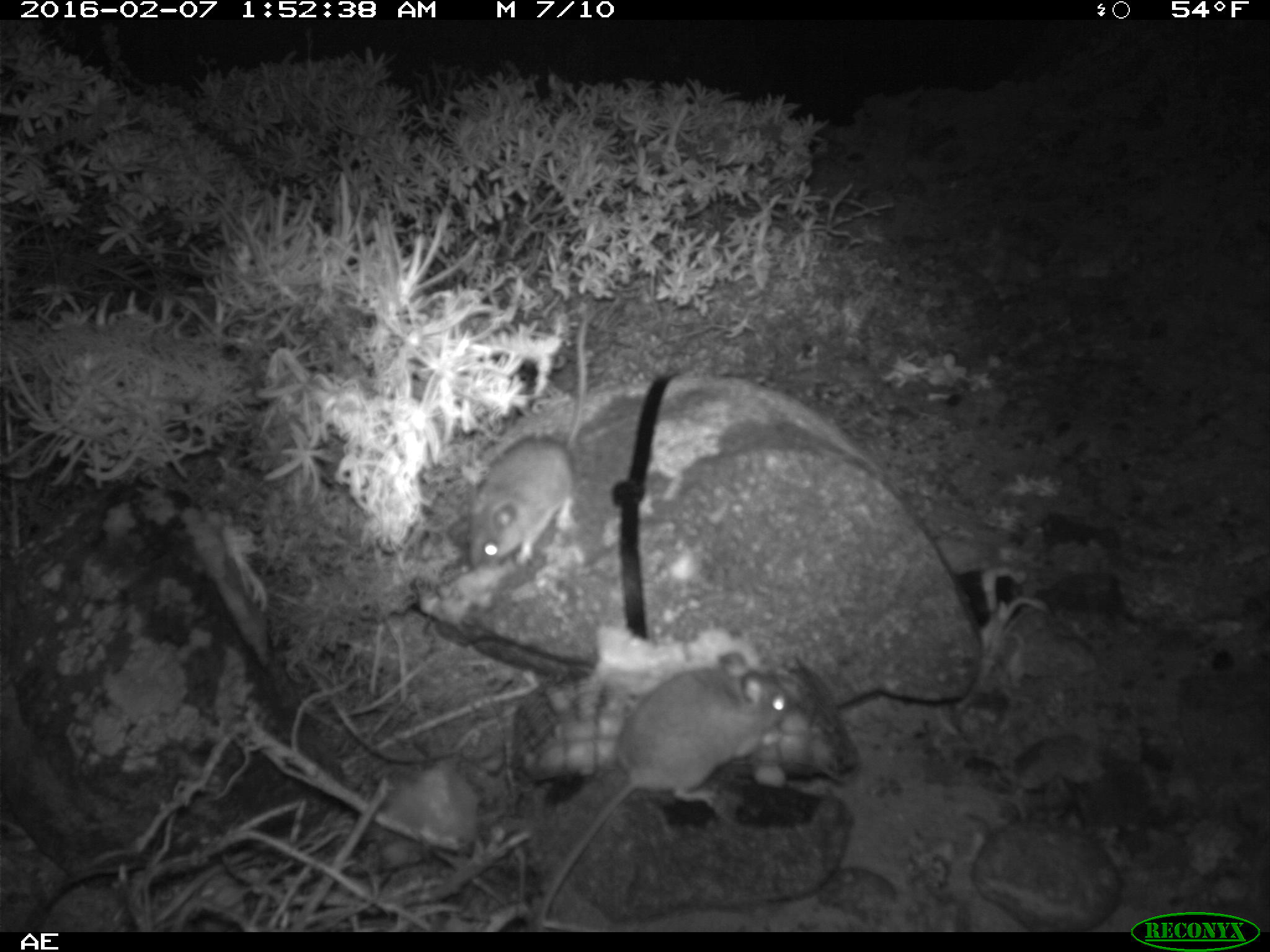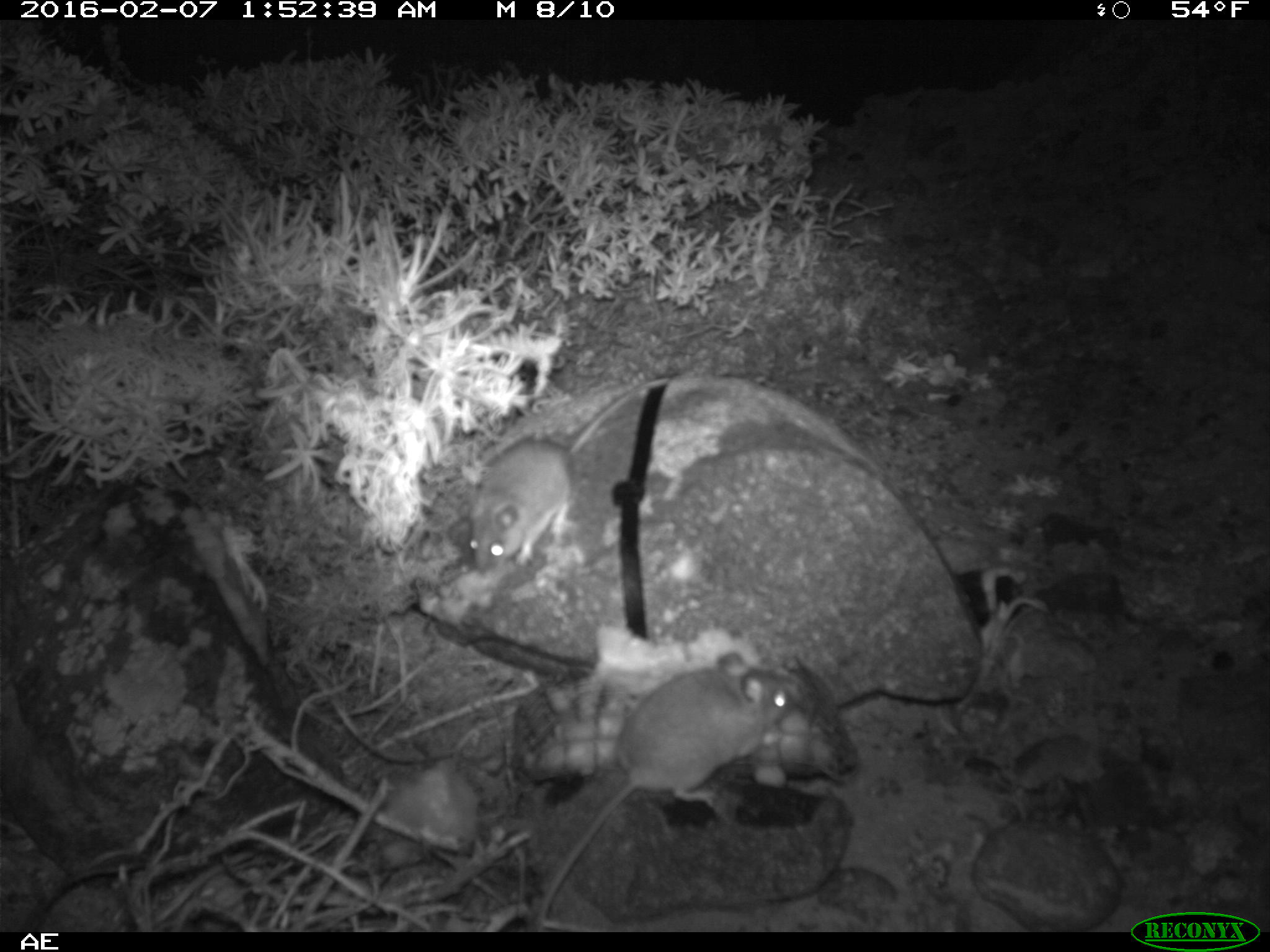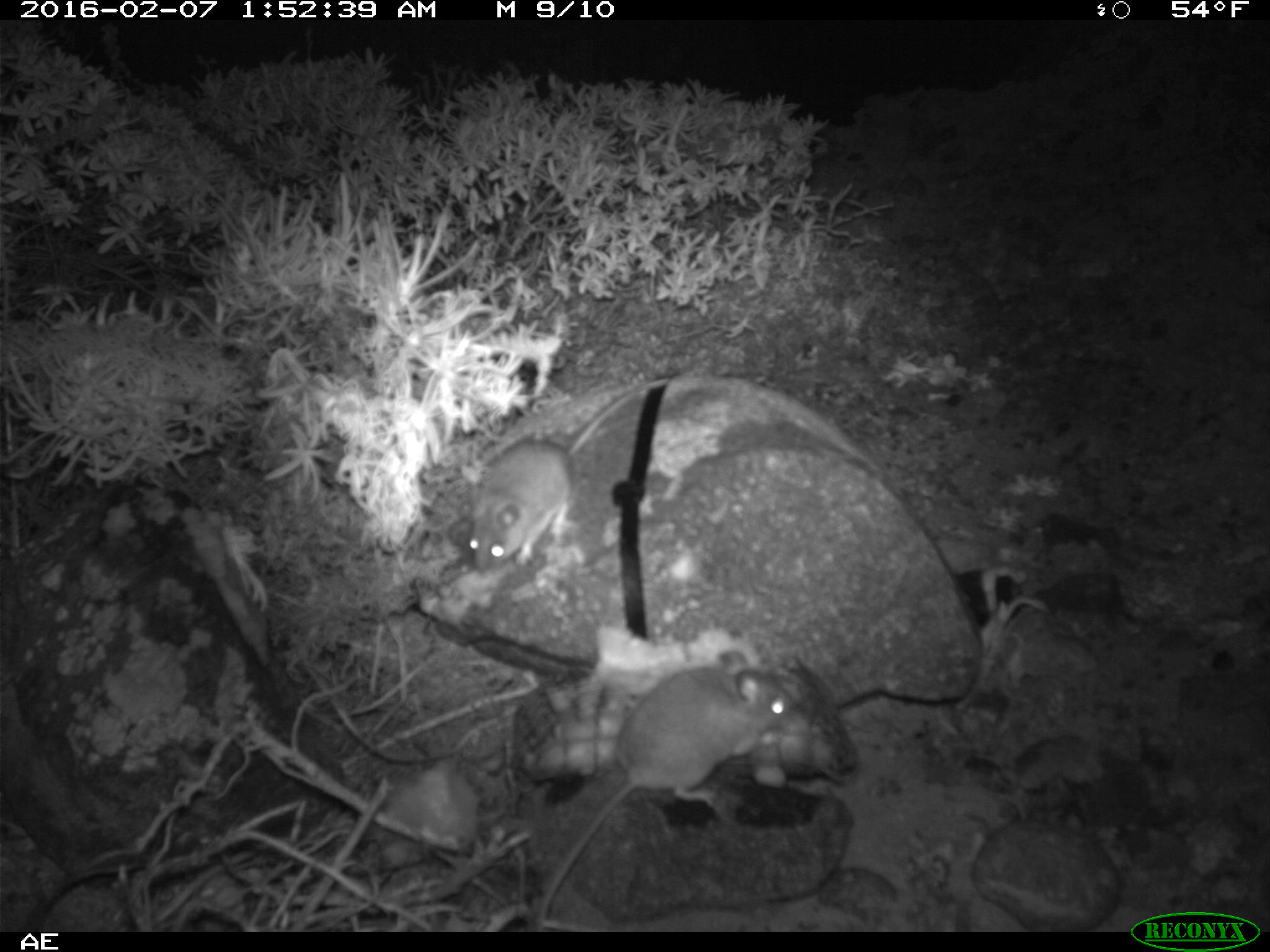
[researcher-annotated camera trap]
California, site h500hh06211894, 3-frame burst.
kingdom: Animalia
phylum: Chordata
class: Mammalia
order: Rodentia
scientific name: Rodentia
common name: rodent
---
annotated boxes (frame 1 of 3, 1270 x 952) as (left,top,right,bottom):
rodent: (533,651,793,932); (466,311,592,572)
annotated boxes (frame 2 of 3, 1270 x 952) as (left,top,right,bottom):
rodent: (534,653,791,931); (470,377,670,577)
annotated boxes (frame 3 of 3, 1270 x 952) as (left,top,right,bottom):
rodent: (533,648,799,934); (469,370,681,576)